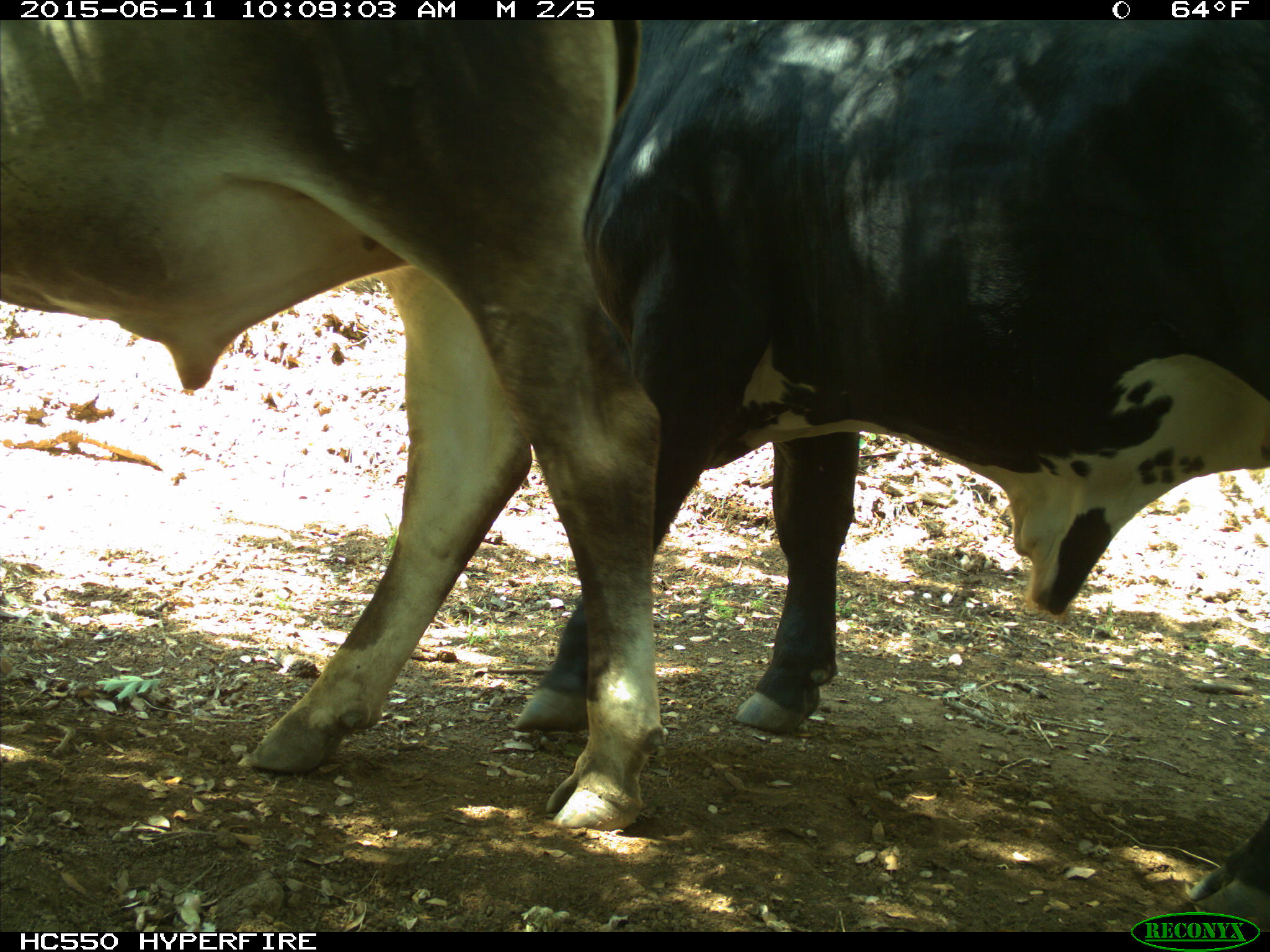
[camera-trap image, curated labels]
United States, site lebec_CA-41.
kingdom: Animalia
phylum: Chordata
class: Mammalia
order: Artiodactyla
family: Bovidae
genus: Bos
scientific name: Bos taurus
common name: domestic cow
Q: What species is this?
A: Bos taurus (domestic cow).